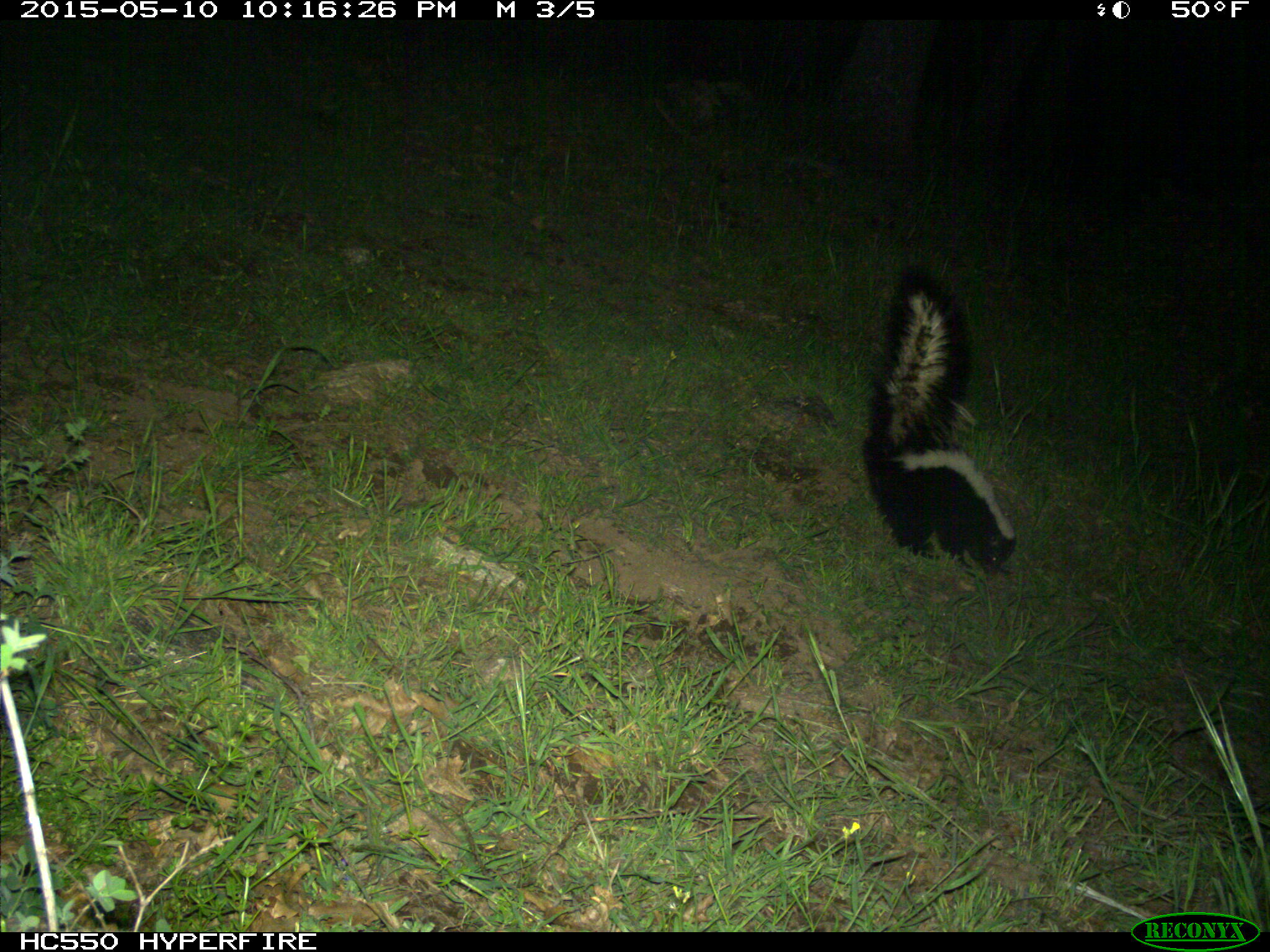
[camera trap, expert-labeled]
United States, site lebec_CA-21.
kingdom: Animalia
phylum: Chordata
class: Mammalia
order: Carnivora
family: Mephitidae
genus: Mephitis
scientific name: Mephitis mephitis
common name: striped skunk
Mephitis mephitis (striped skunk).